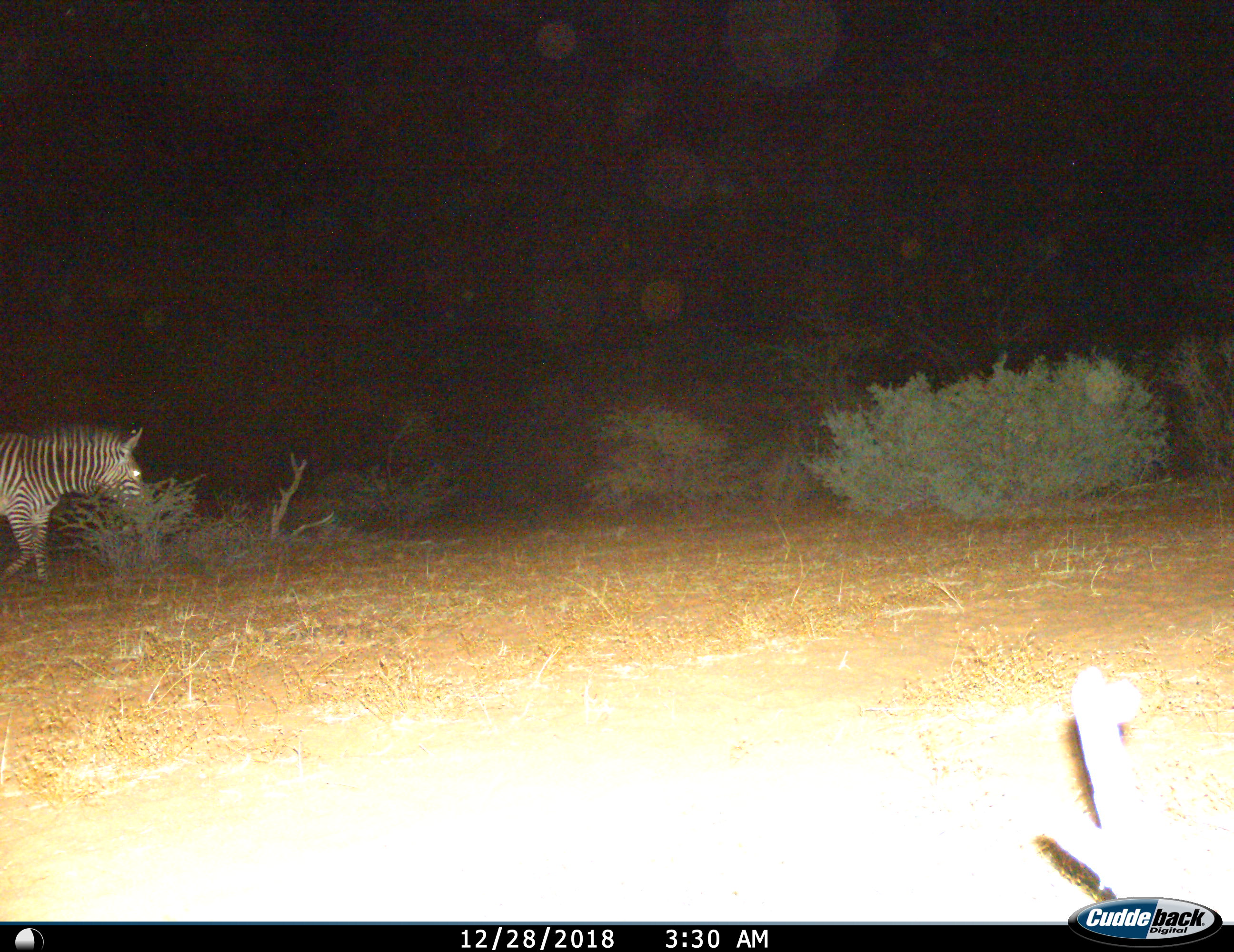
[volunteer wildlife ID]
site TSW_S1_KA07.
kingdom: Animalia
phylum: Chordata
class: Mammalia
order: Perissodactyla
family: Equidae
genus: Equus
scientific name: Equus zebra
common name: mountain zebra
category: zebramountain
Zebramountain (mountain zebra) (Equus zebra), count 1. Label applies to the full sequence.